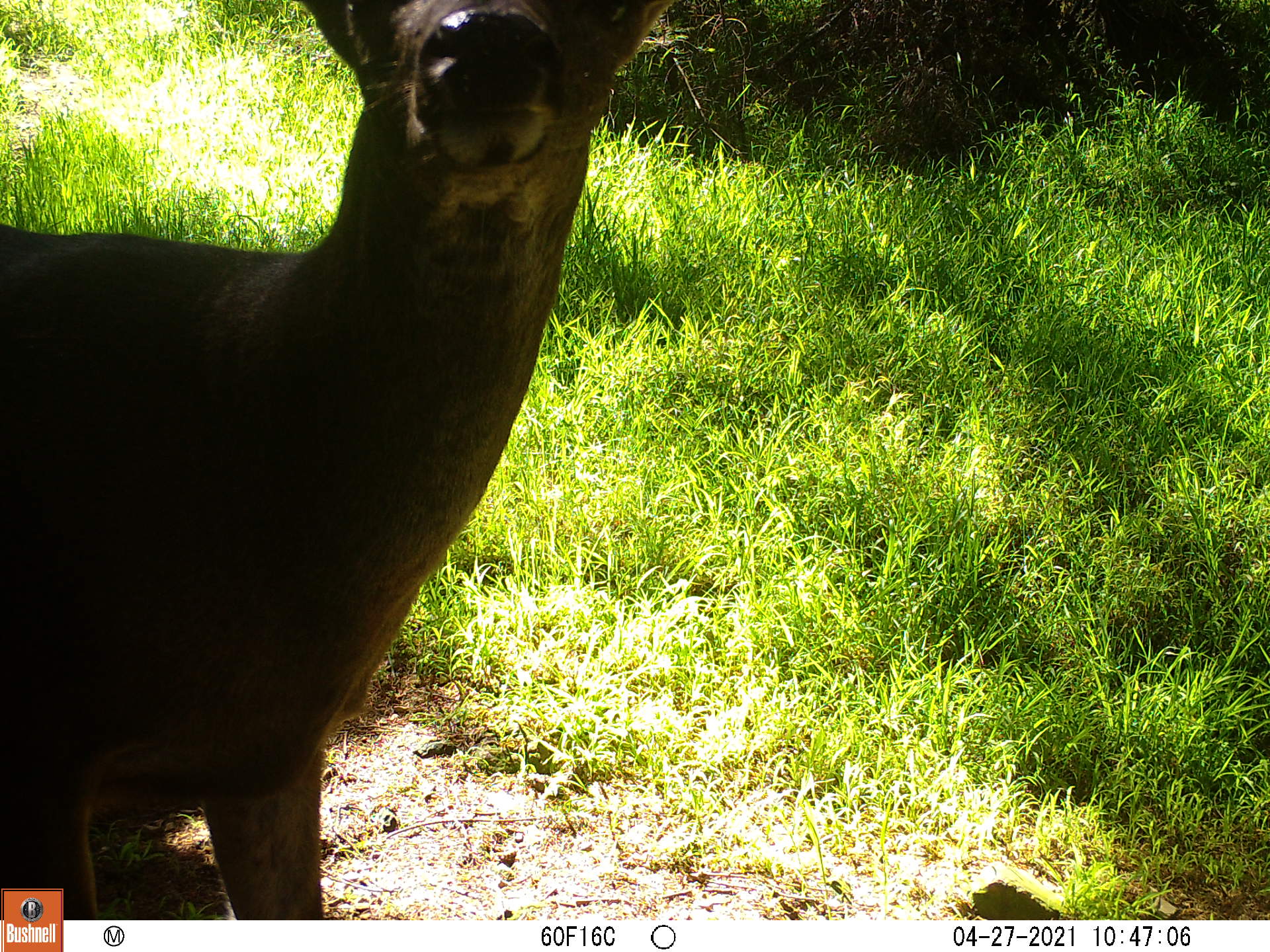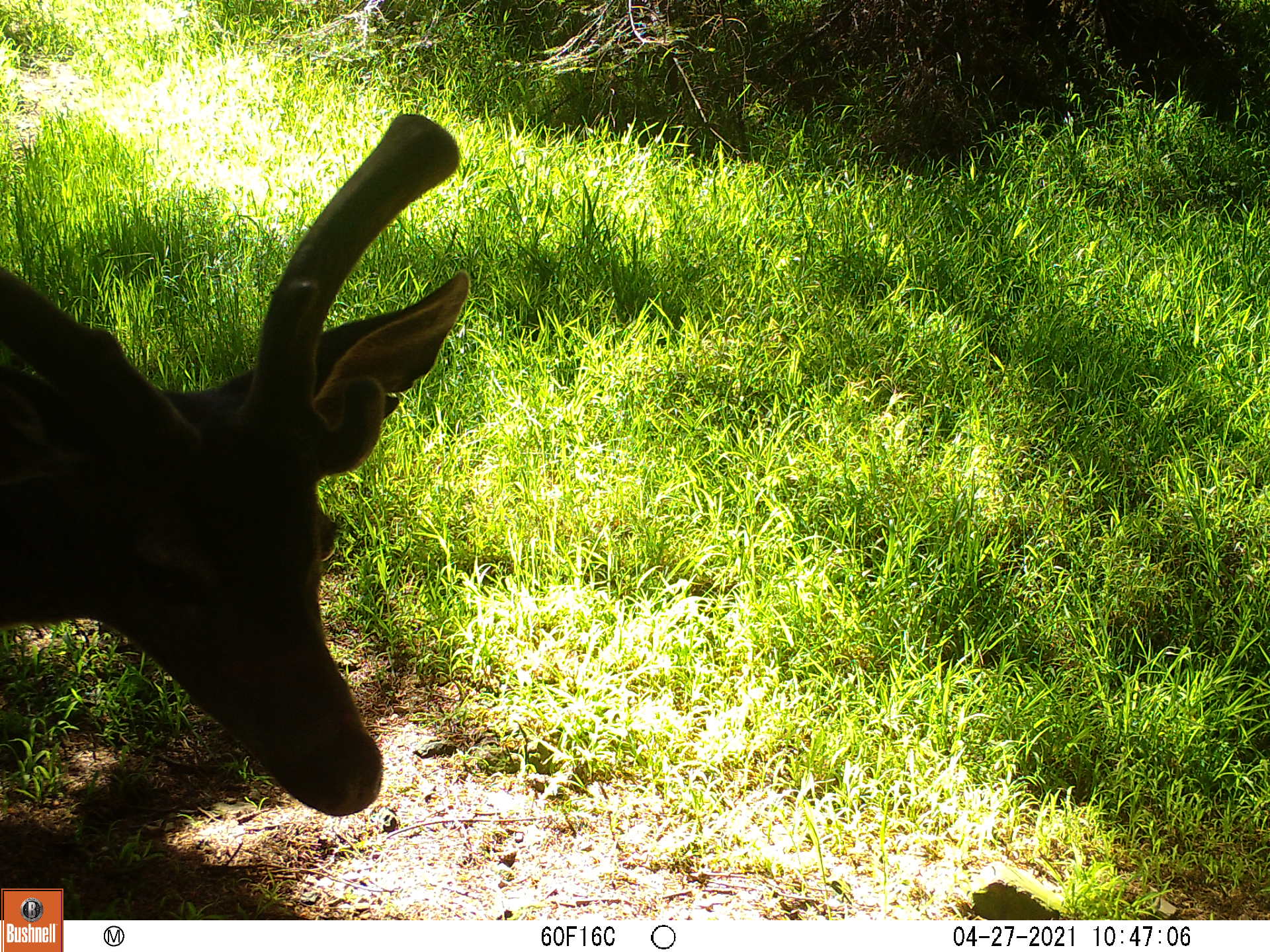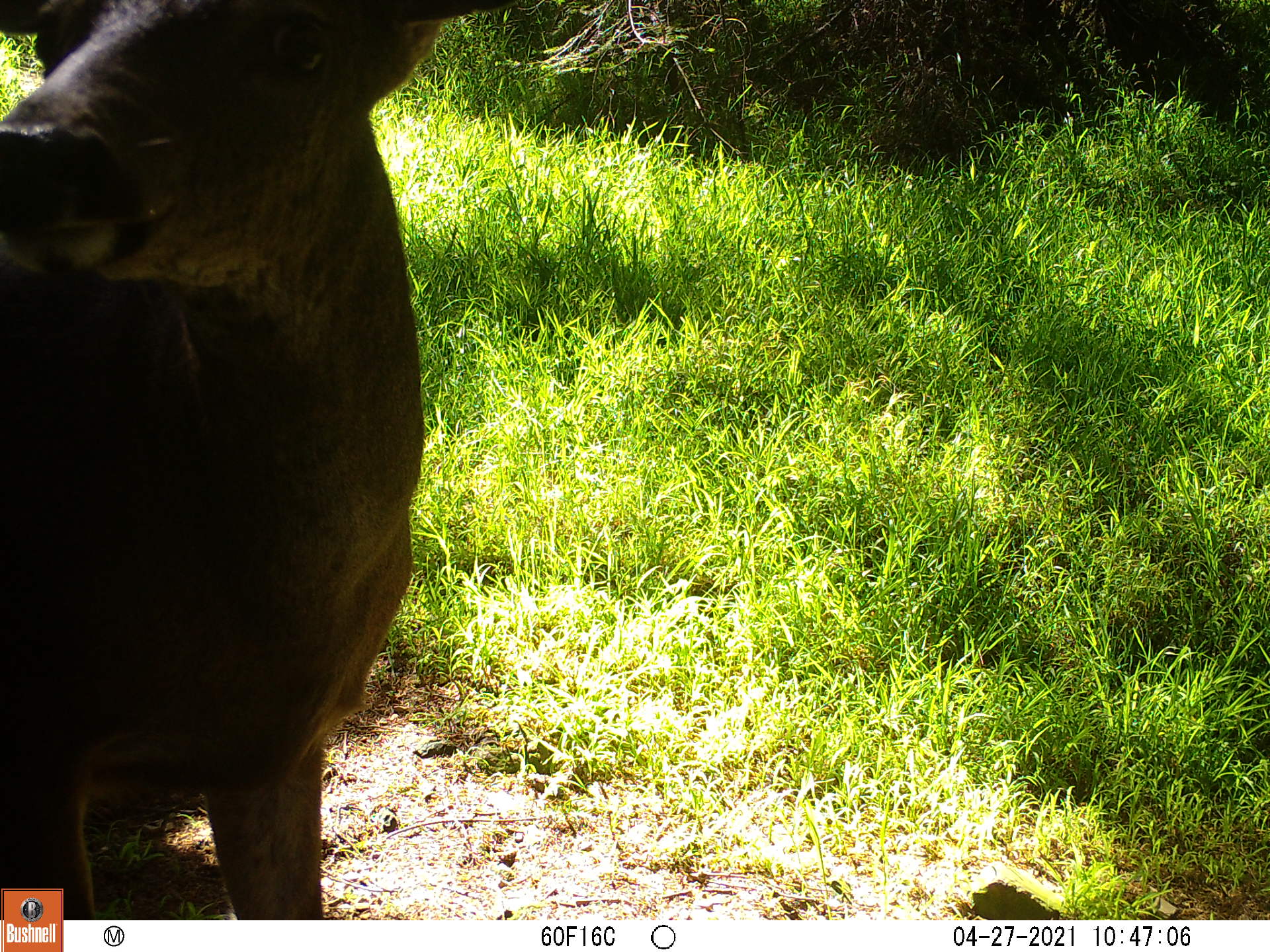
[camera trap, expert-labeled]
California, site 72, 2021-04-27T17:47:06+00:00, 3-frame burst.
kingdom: Animalia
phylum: Chordata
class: Mammalia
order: Artiodactyla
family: Cervidae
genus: Odocoileus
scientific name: Odocoileus hemionus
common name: mule deer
Mule deer (Odocoileus hemionus).